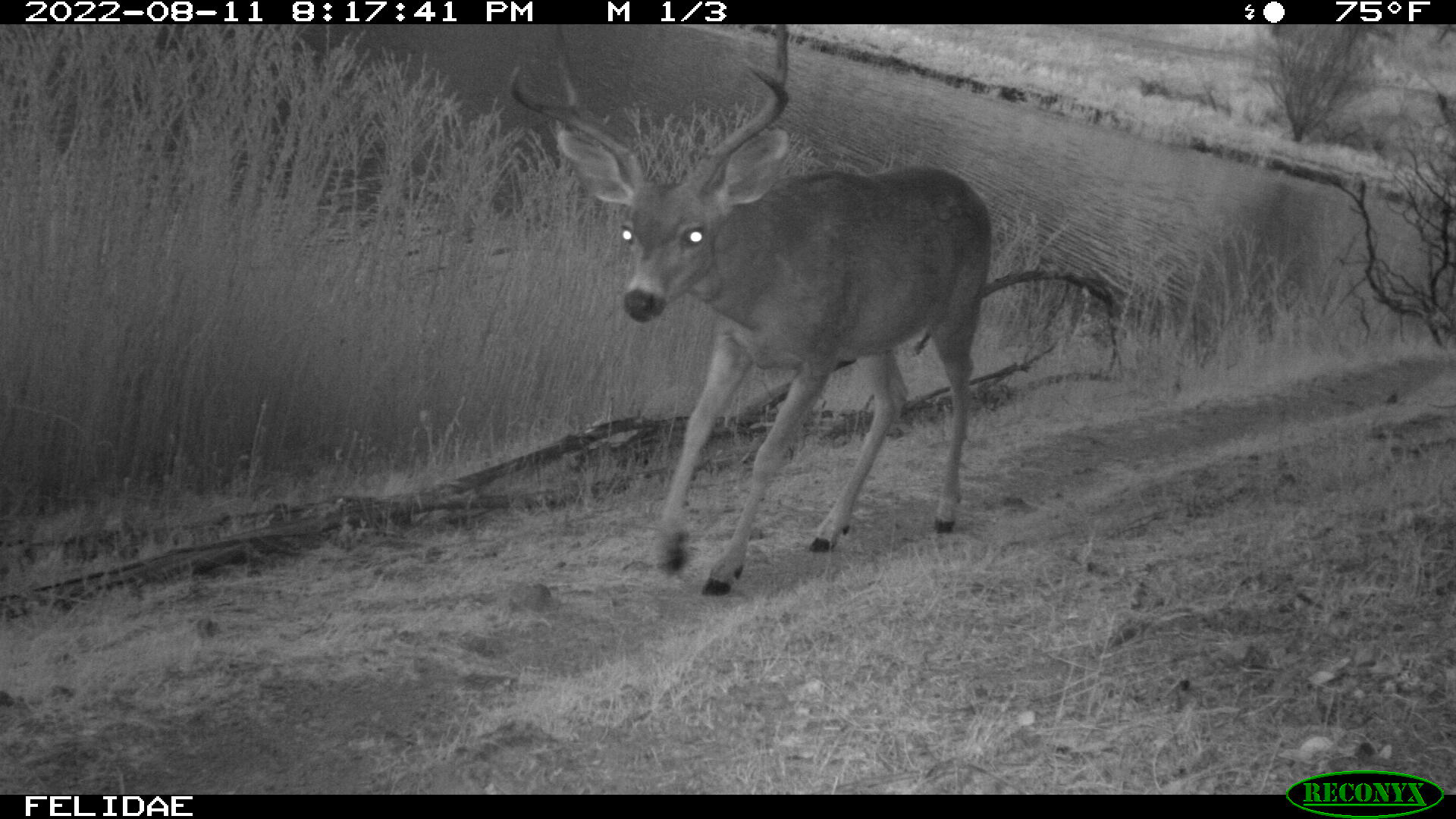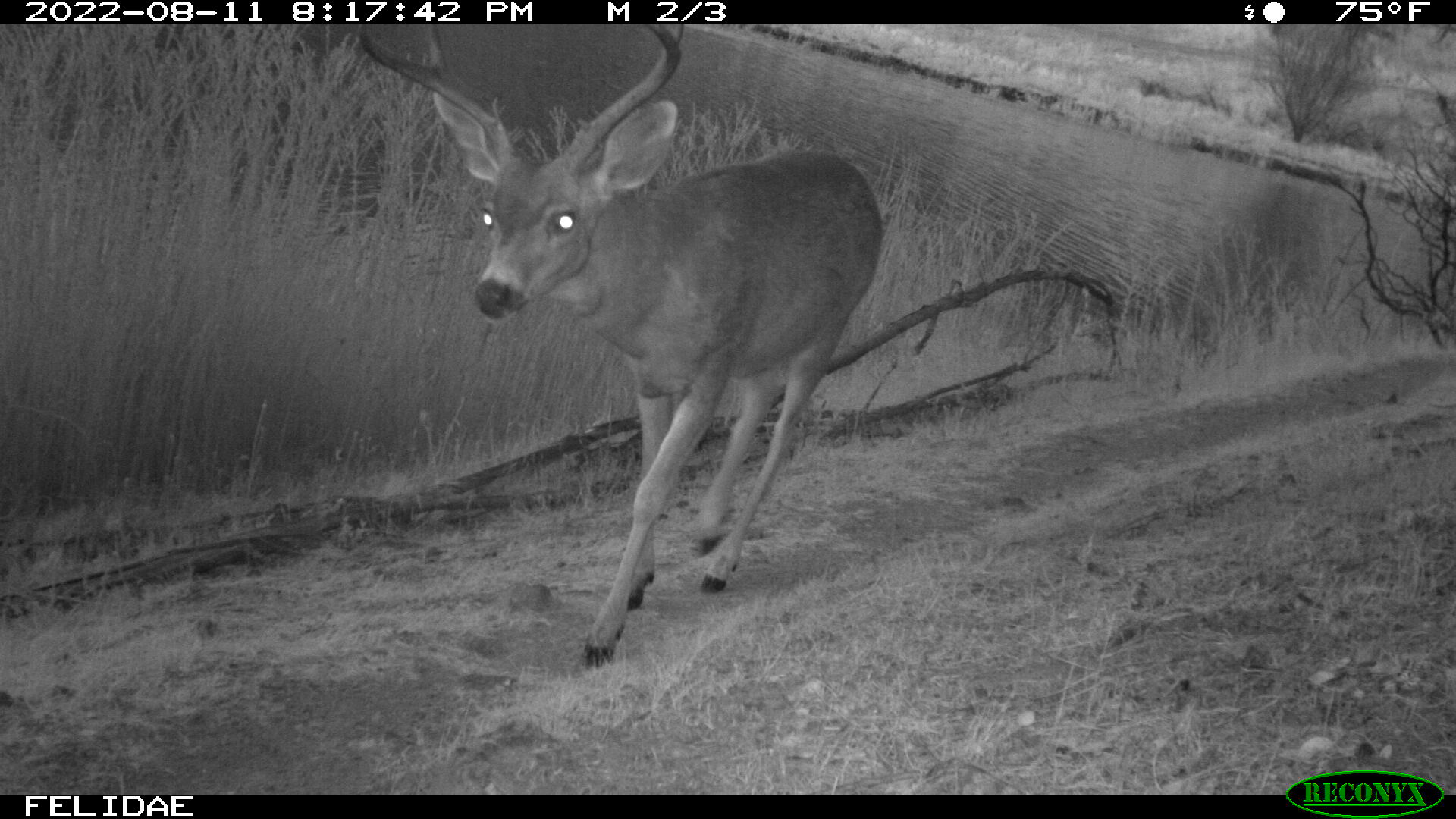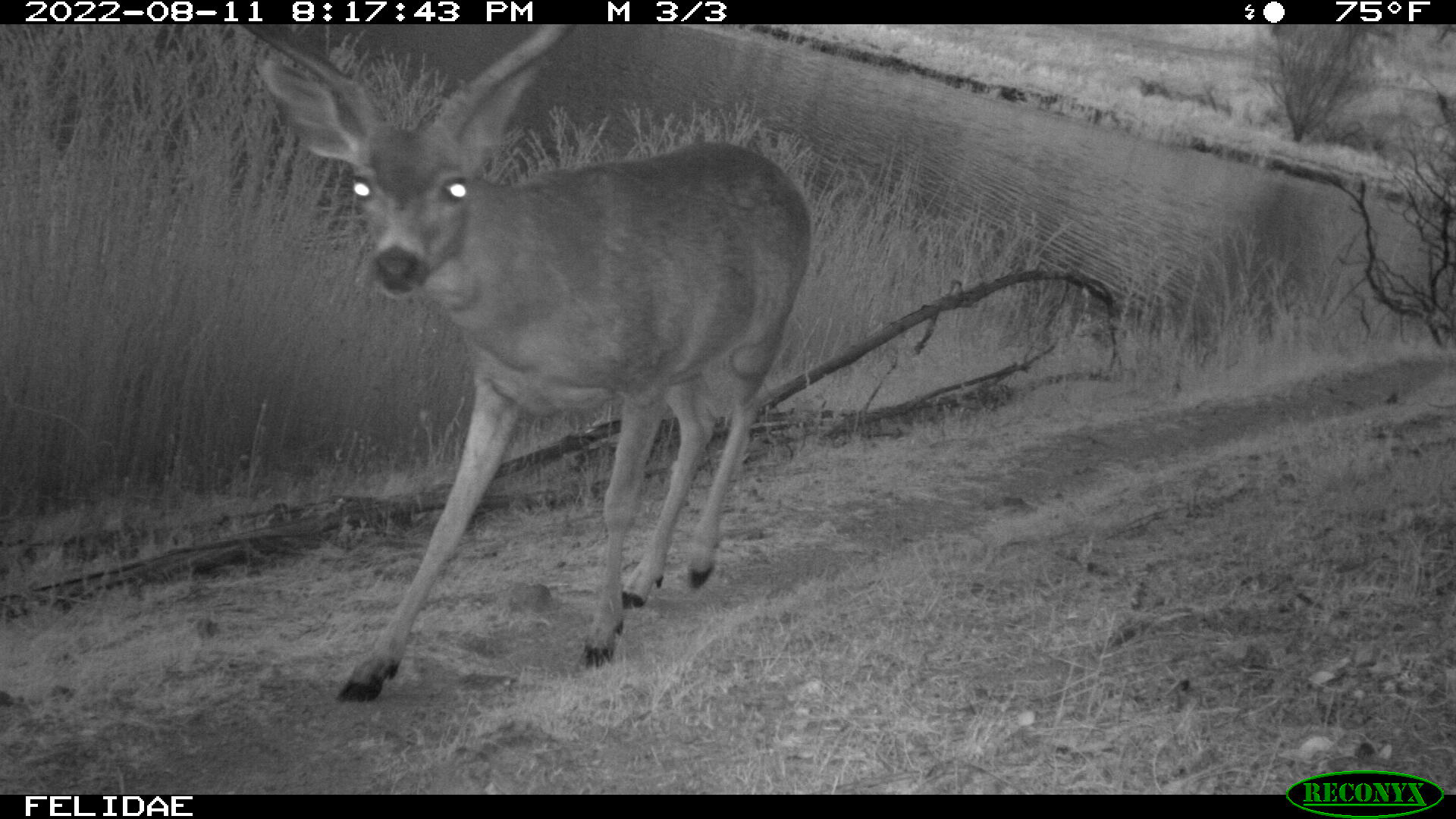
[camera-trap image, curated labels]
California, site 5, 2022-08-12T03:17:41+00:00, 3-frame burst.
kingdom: Animalia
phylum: Chordata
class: Mammalia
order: Artiodactyla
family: Cervidae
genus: Odocoileus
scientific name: Odocoileus hemionus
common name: mule deer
Mule deer (Odocoileus hemionus).